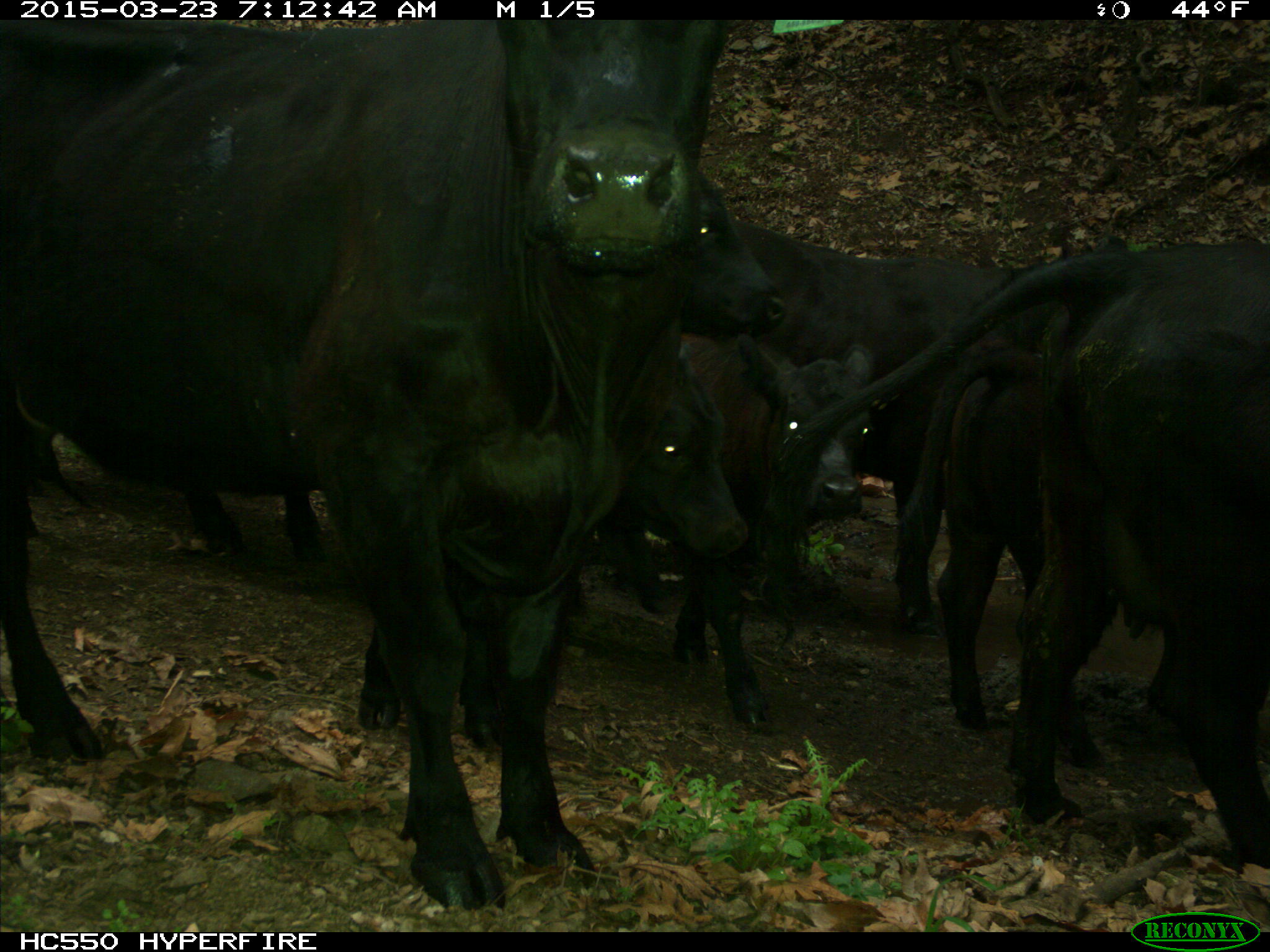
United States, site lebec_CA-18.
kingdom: Animalia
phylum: Chordata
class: Mammalia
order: Artiodactyla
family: Bovidae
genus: Bos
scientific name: Bos taurus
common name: domestic cow